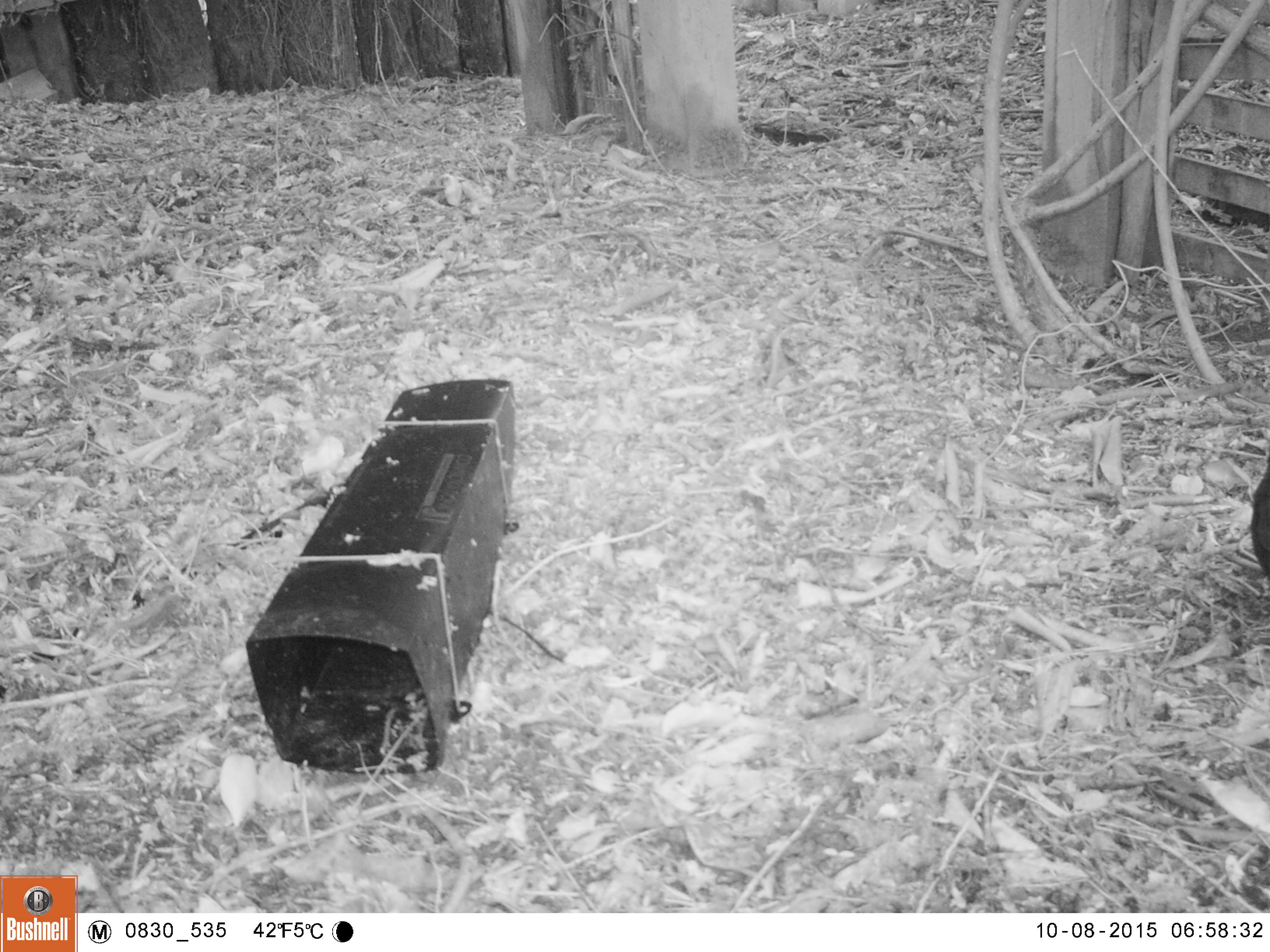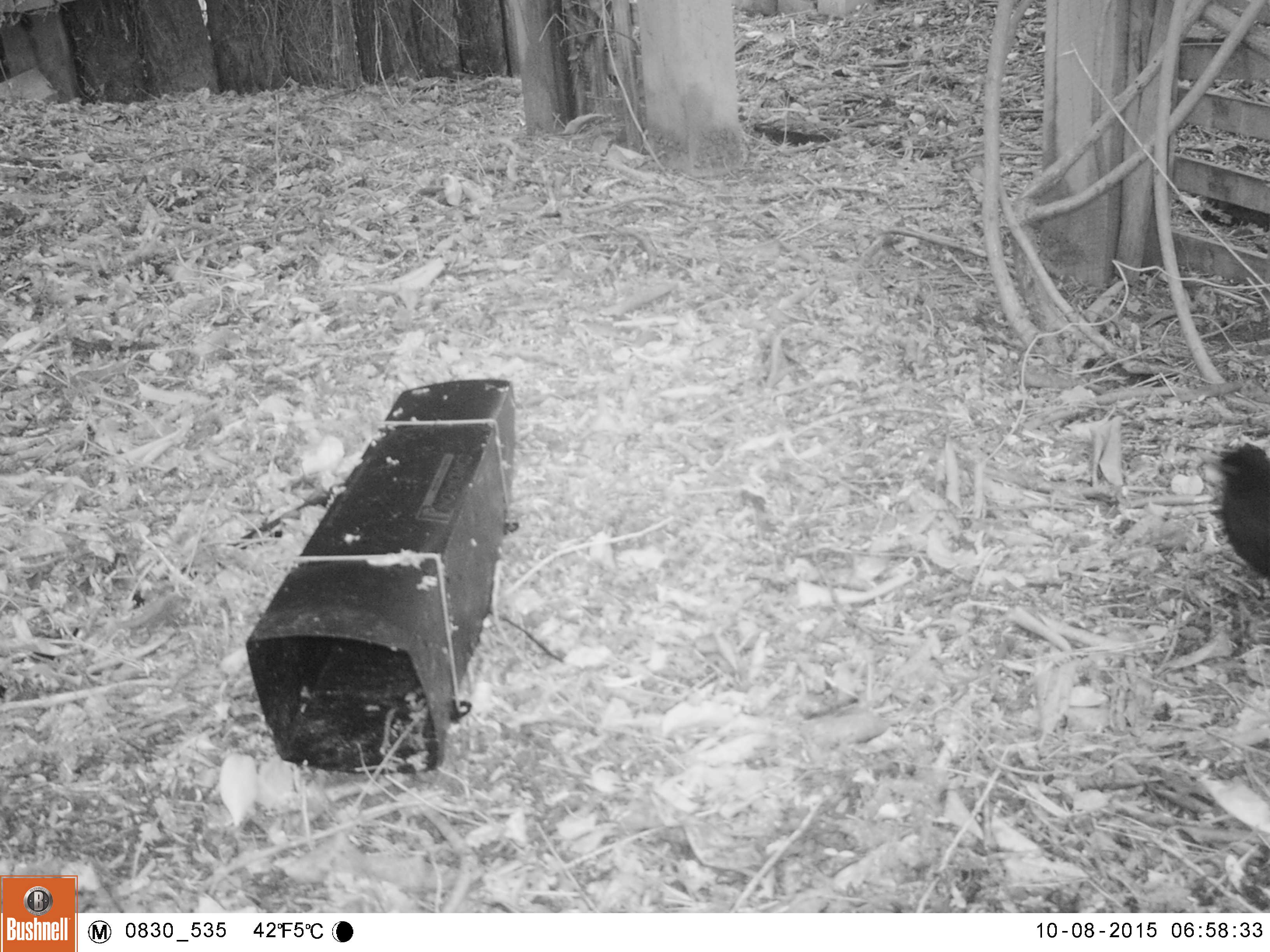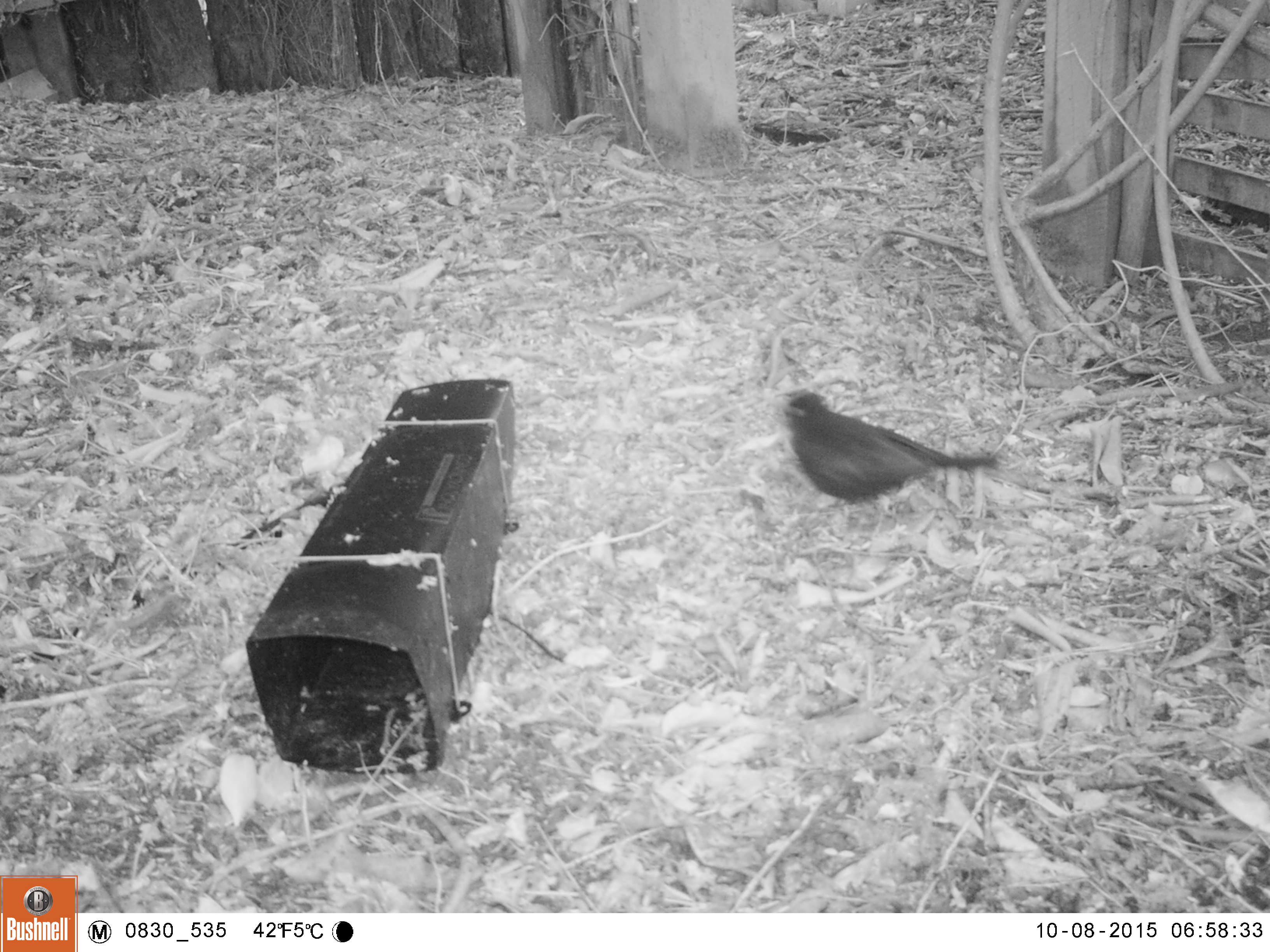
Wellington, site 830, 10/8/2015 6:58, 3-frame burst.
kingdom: Animalia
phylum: Chordata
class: Aves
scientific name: Aves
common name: bird